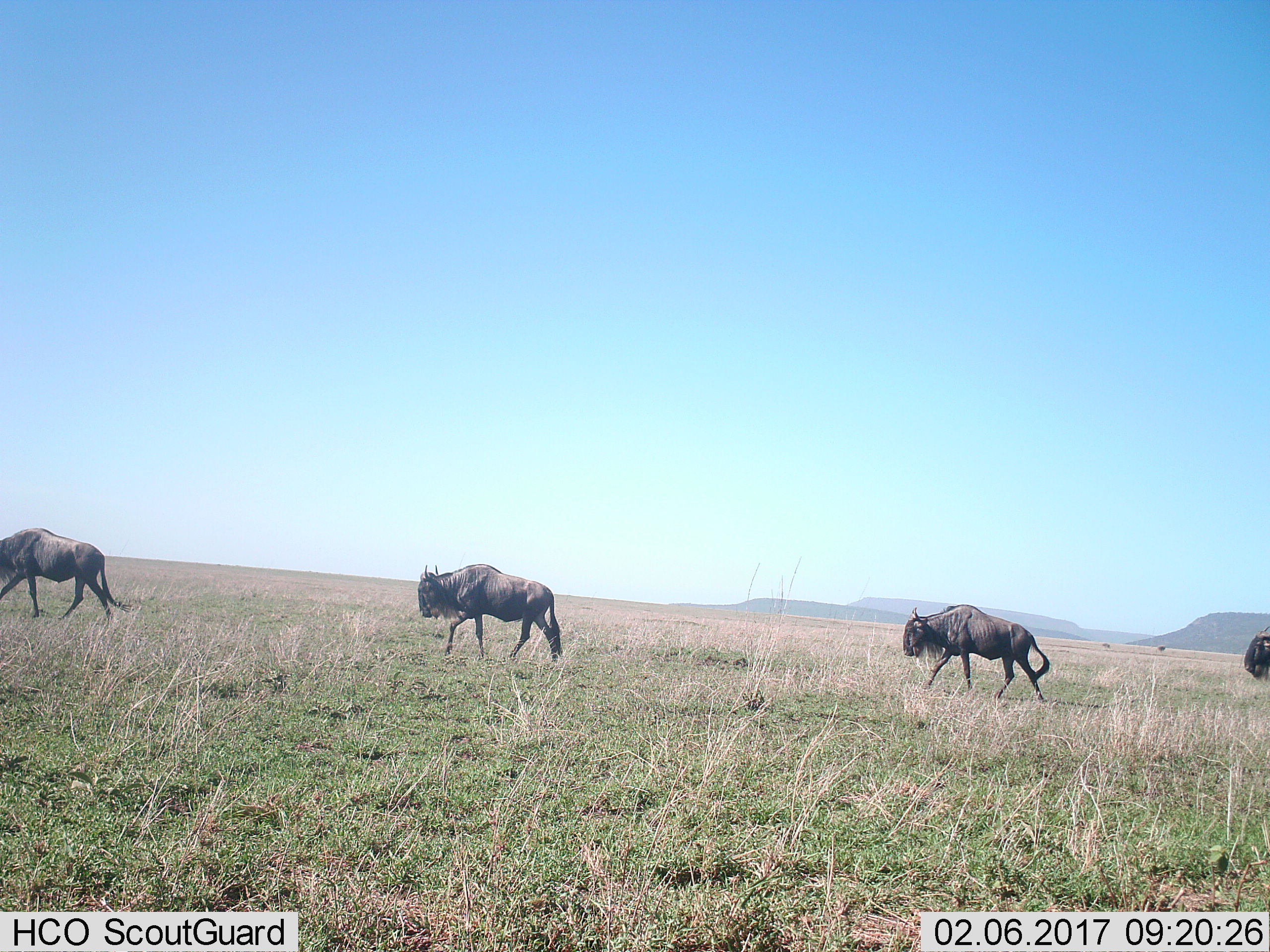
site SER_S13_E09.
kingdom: Animalia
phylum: Chordata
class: Mammalia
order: Artiodactyla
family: Bovidae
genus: Connochaetes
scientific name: Connochaetes taurinus taurinus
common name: blue wildebeest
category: wildebeestblue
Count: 4.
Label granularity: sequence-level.